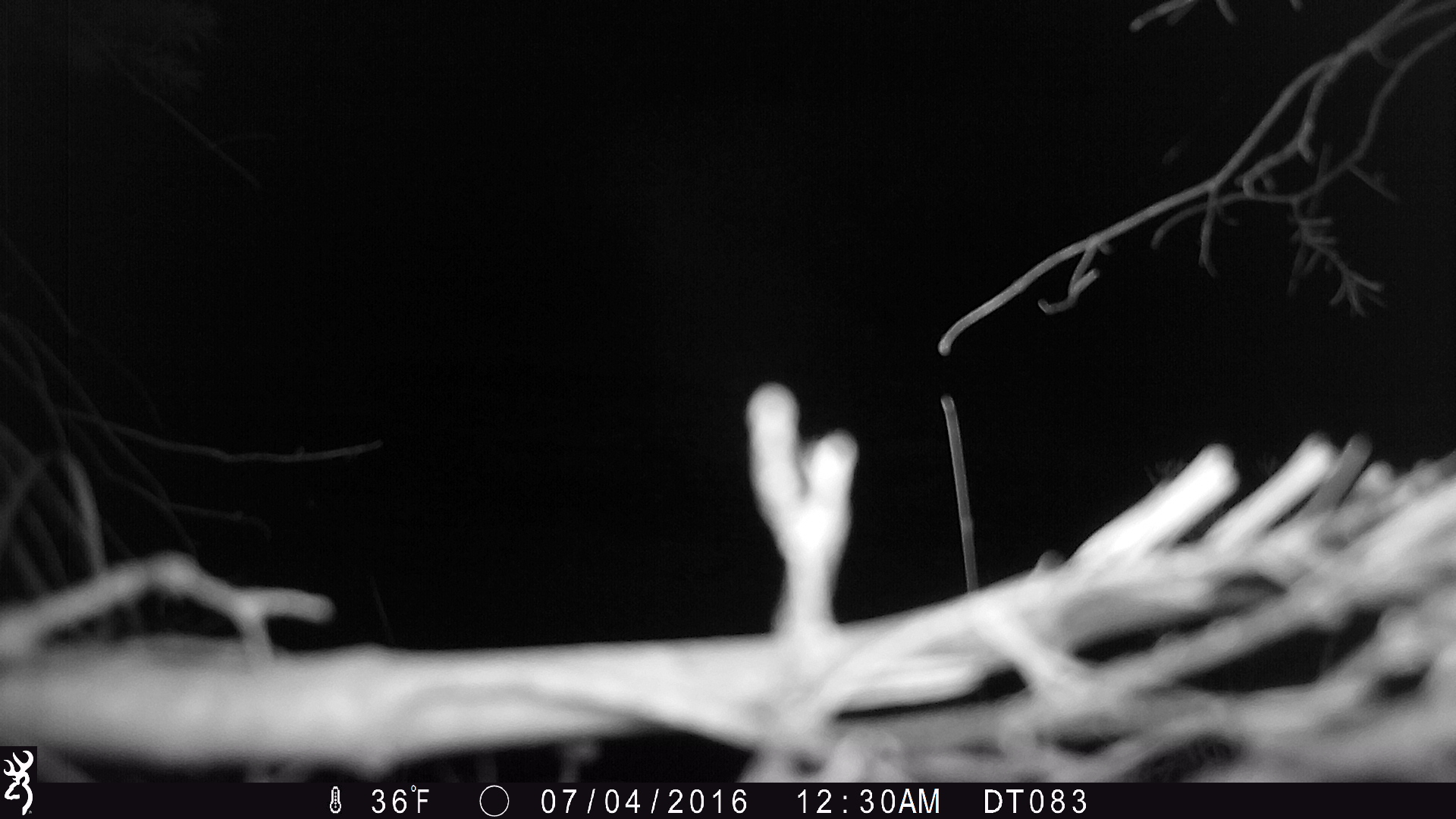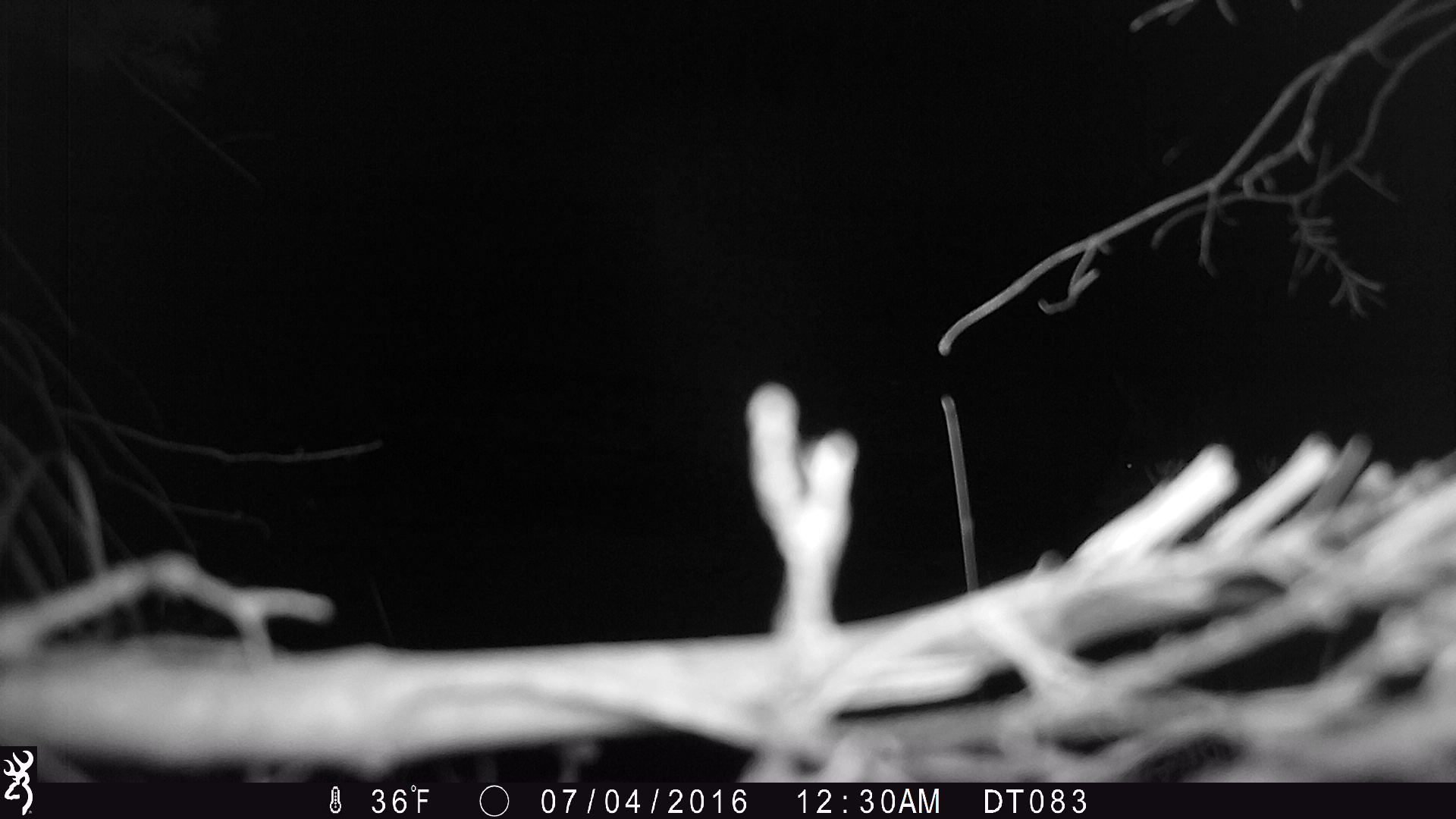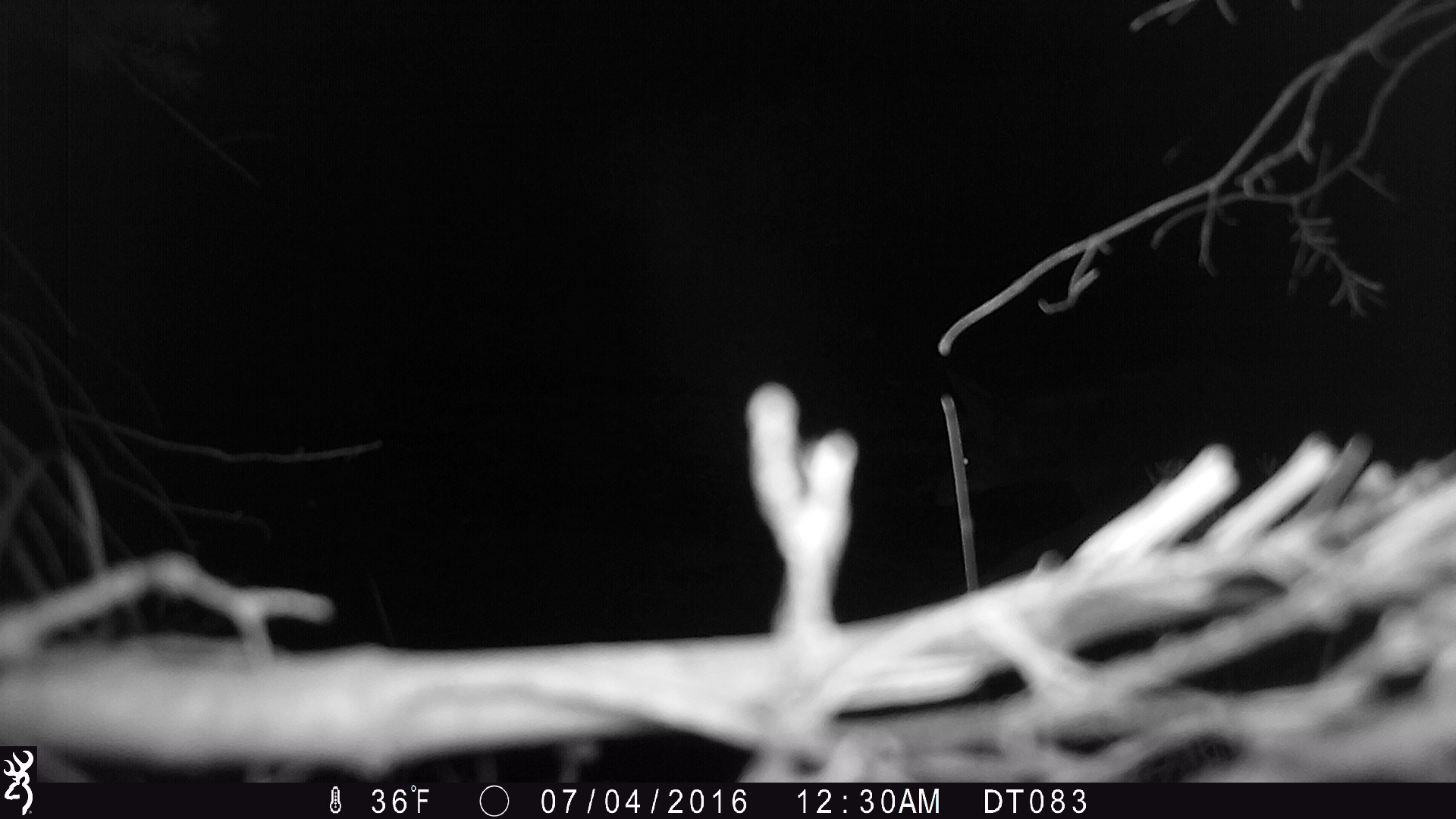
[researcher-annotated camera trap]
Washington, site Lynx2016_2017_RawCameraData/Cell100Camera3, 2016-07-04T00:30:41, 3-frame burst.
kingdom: Animalia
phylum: Chordata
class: Mammalia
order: Carnivora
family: Canidae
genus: Canis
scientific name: Canis latrans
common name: coyote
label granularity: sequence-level